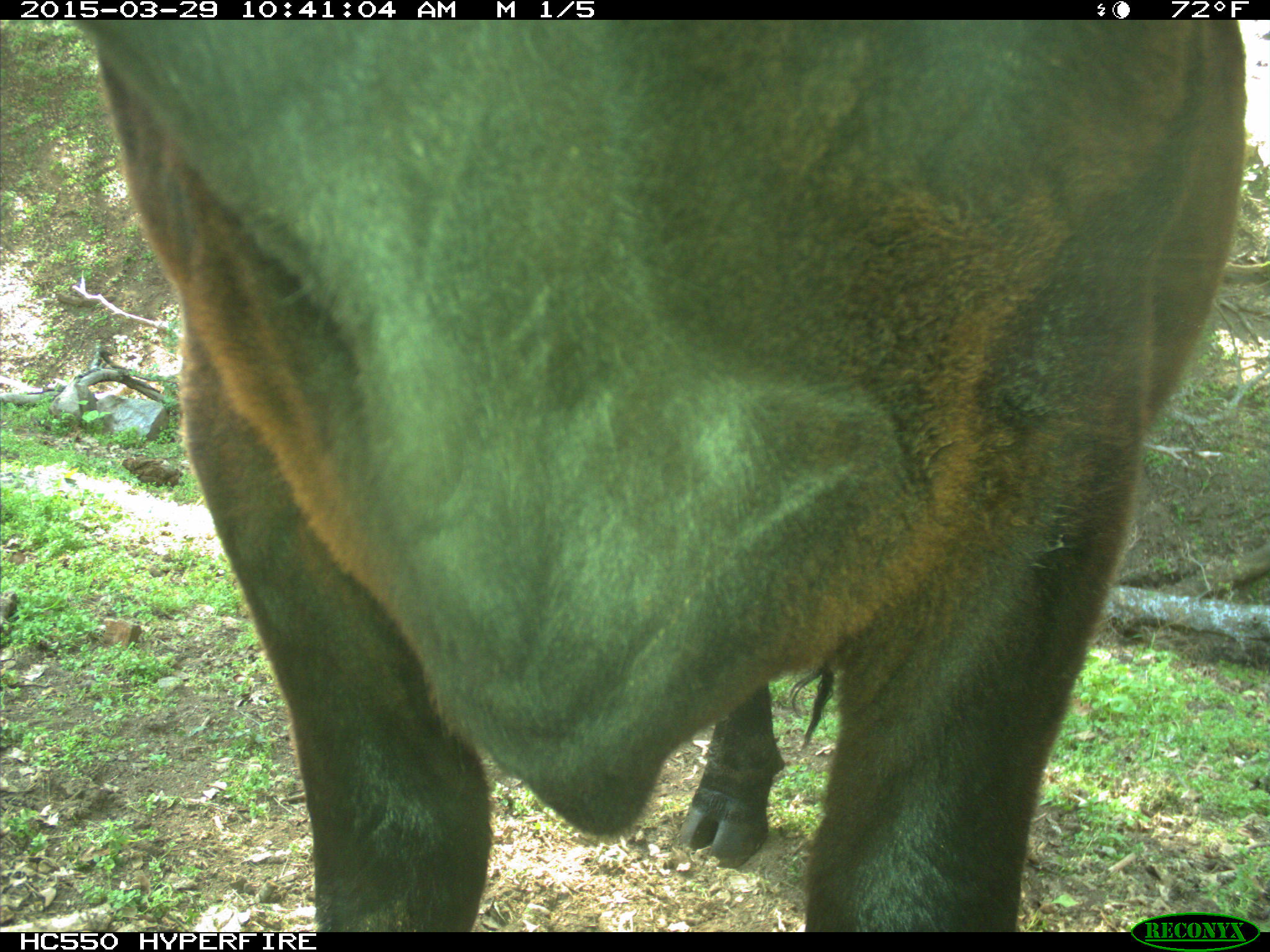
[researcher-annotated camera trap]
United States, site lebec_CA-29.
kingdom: Animalia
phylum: Chordata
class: Mammalia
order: Artiodactyla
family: Bovidae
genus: Bos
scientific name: Bos taurus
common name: domestic cow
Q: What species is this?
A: Bos taurus (domestic cow).